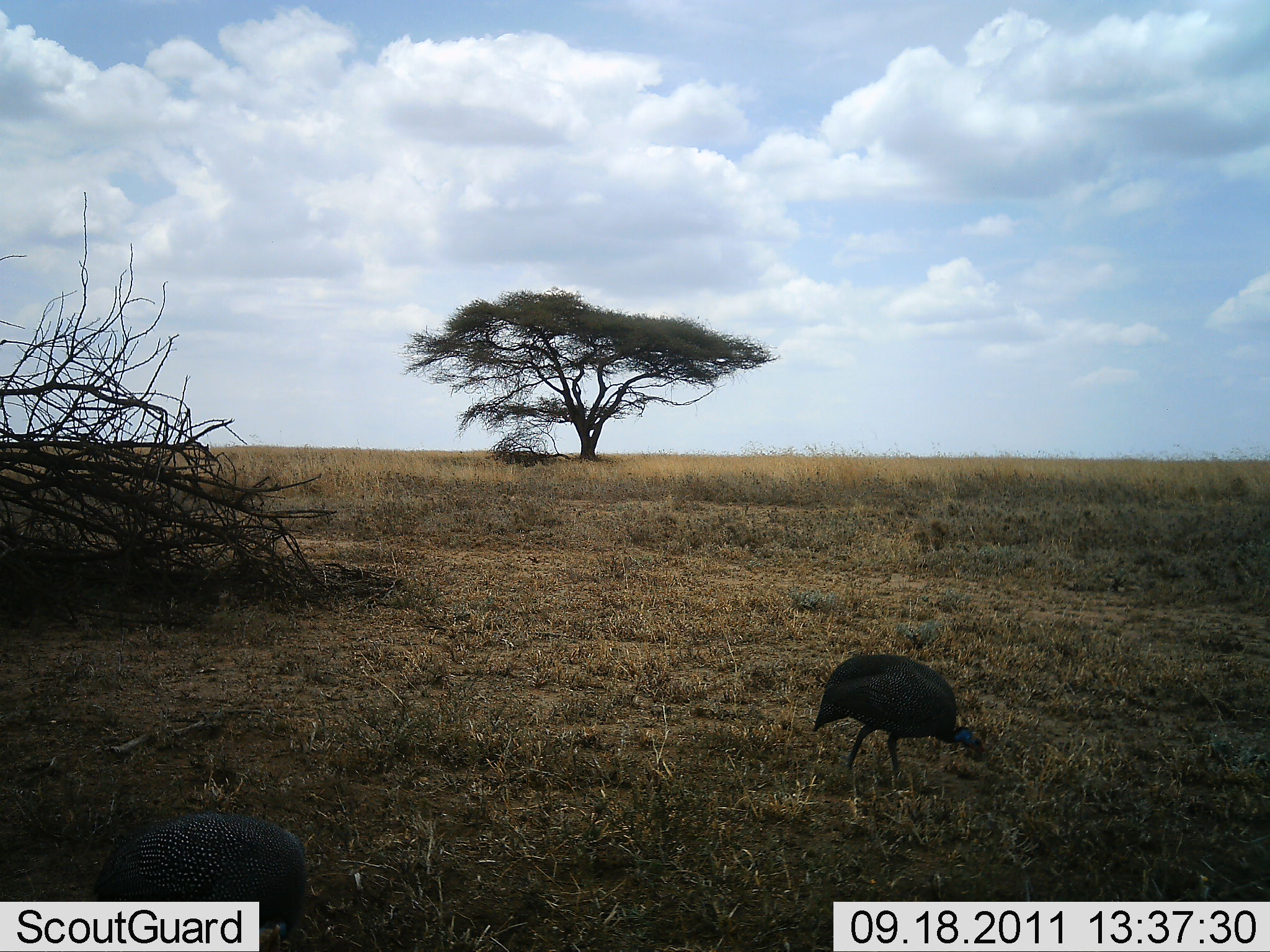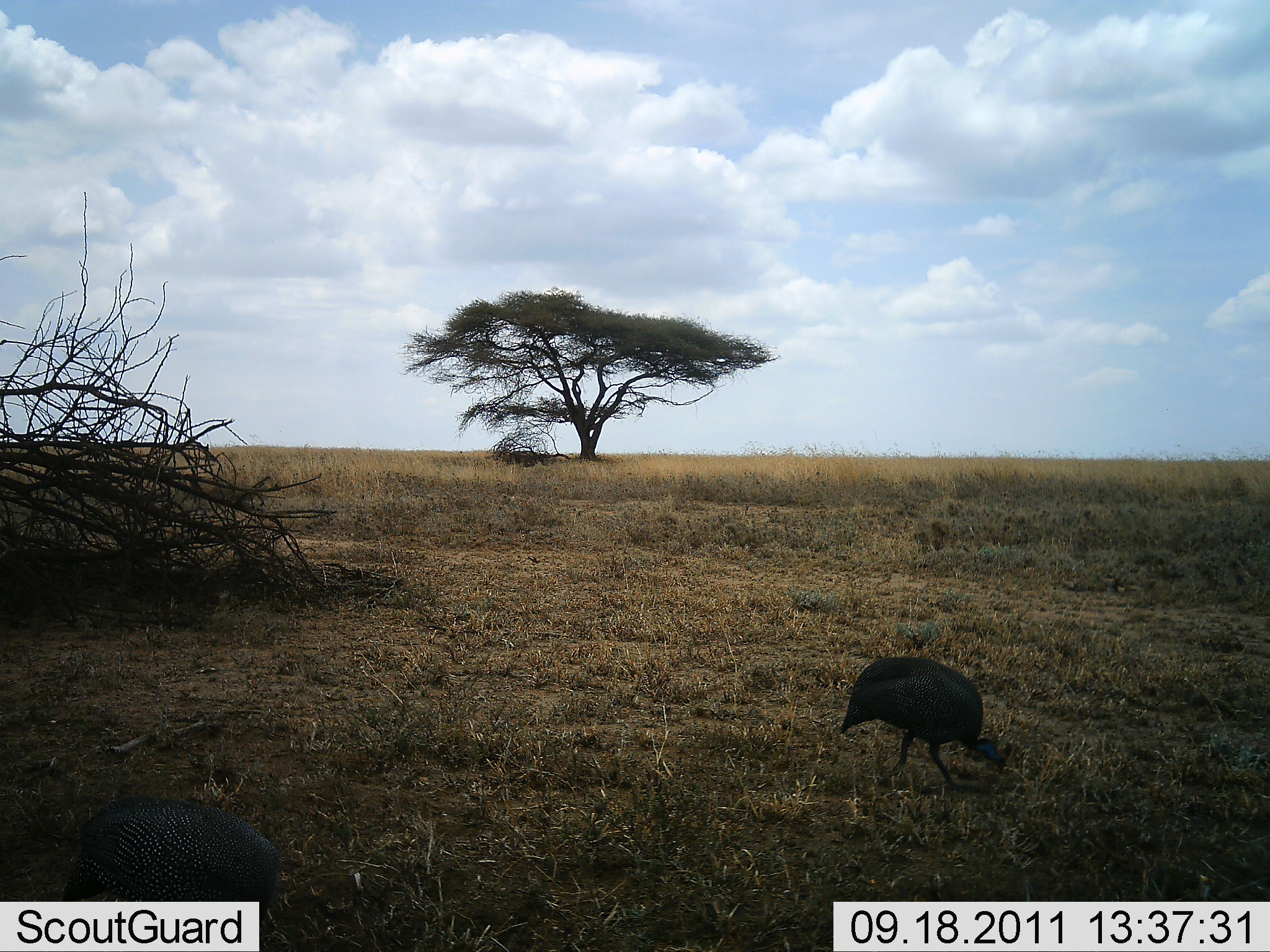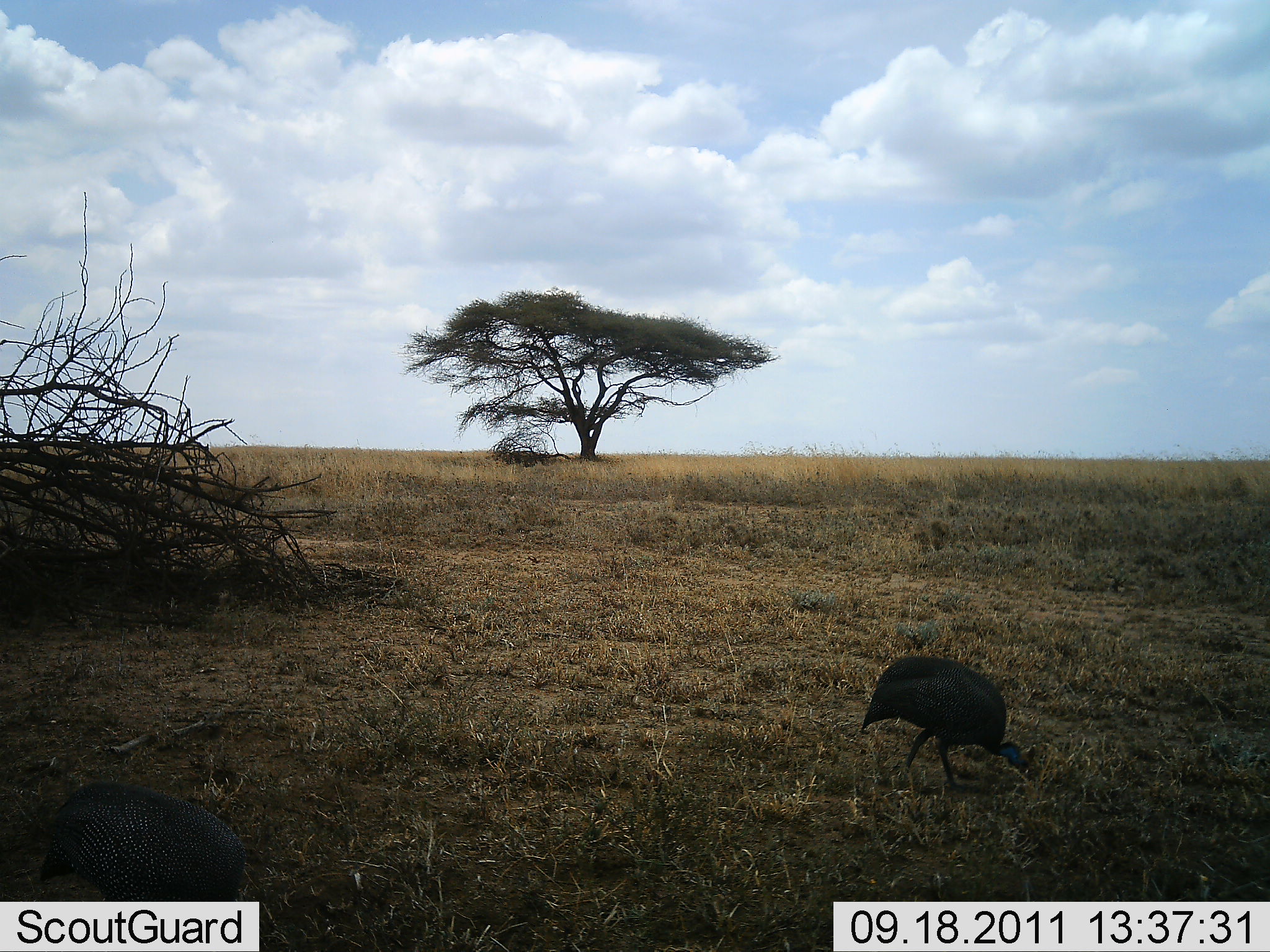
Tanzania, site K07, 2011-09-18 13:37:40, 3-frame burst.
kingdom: Animalia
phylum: Chordata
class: Aves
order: Galliformes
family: Numididae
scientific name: Numididae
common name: guinea fowl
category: guineafowl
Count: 2.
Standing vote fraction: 0%.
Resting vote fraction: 0%.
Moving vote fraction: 42%.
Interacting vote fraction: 0%.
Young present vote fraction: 0%.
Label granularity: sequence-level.